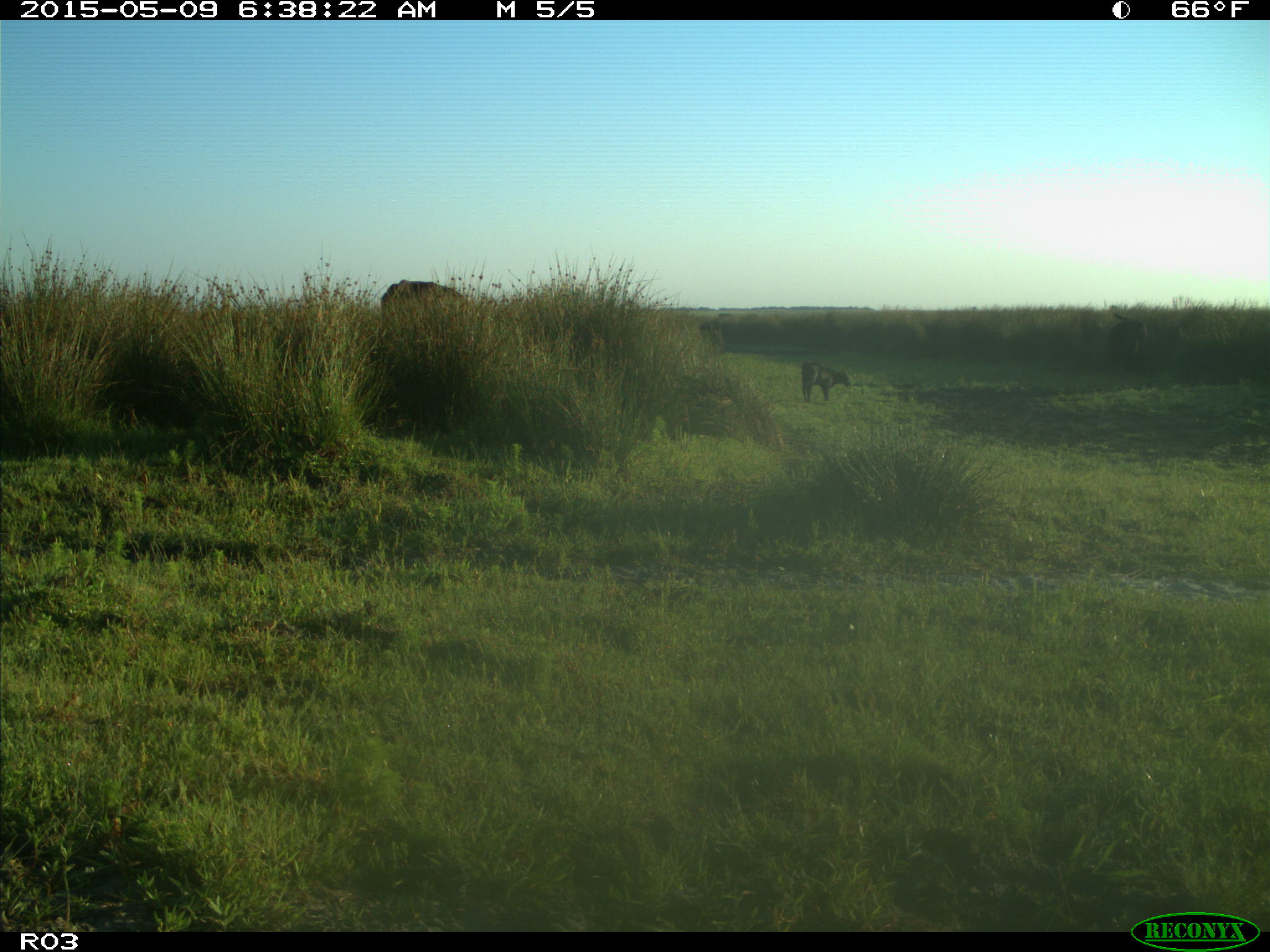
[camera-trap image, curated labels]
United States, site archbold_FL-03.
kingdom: Animalia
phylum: Chordata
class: Mammalia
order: Artiodactyla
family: Bovidae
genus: Bos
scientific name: Bos taurus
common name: domestic cow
Bos taurus (domestic cow).